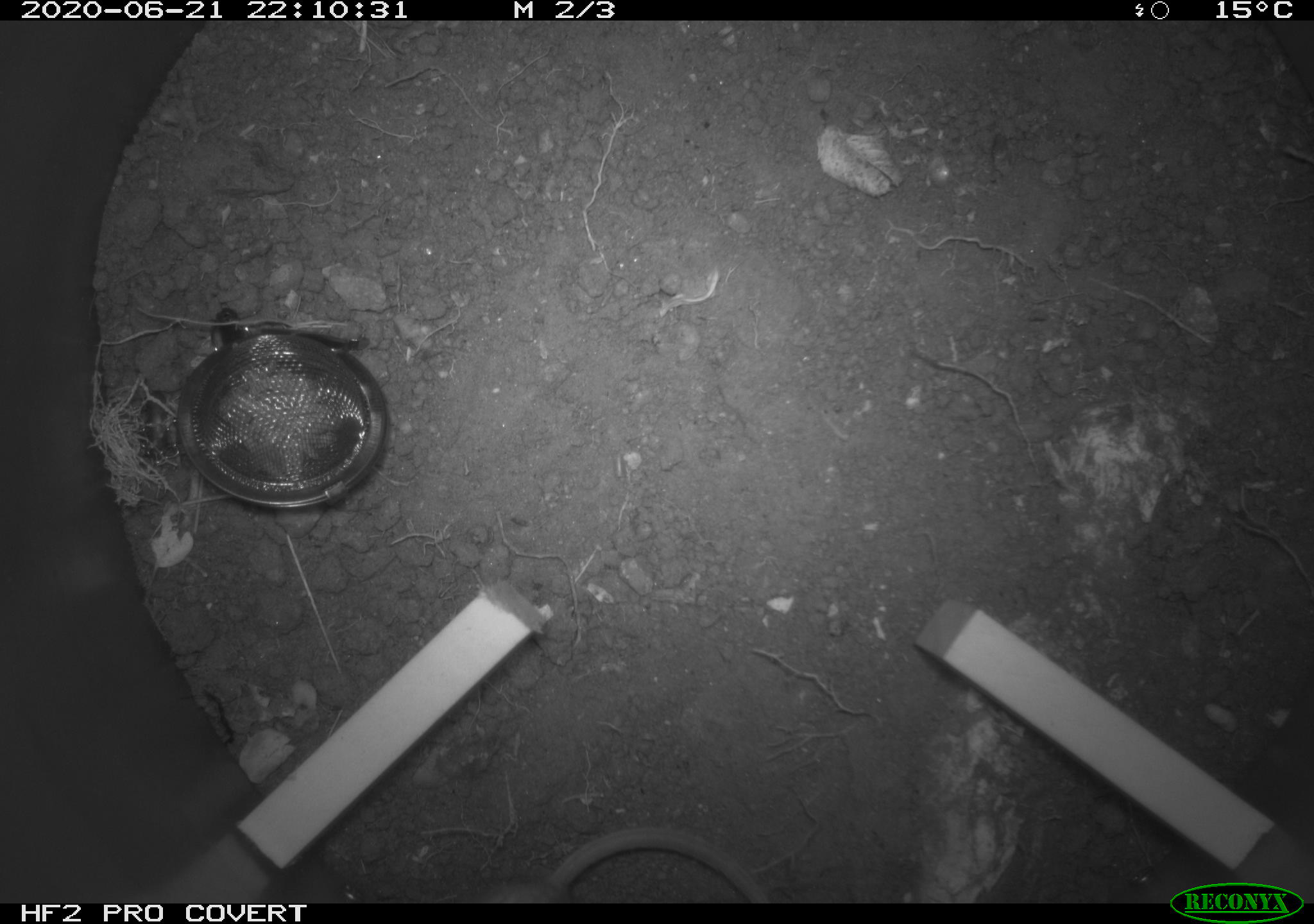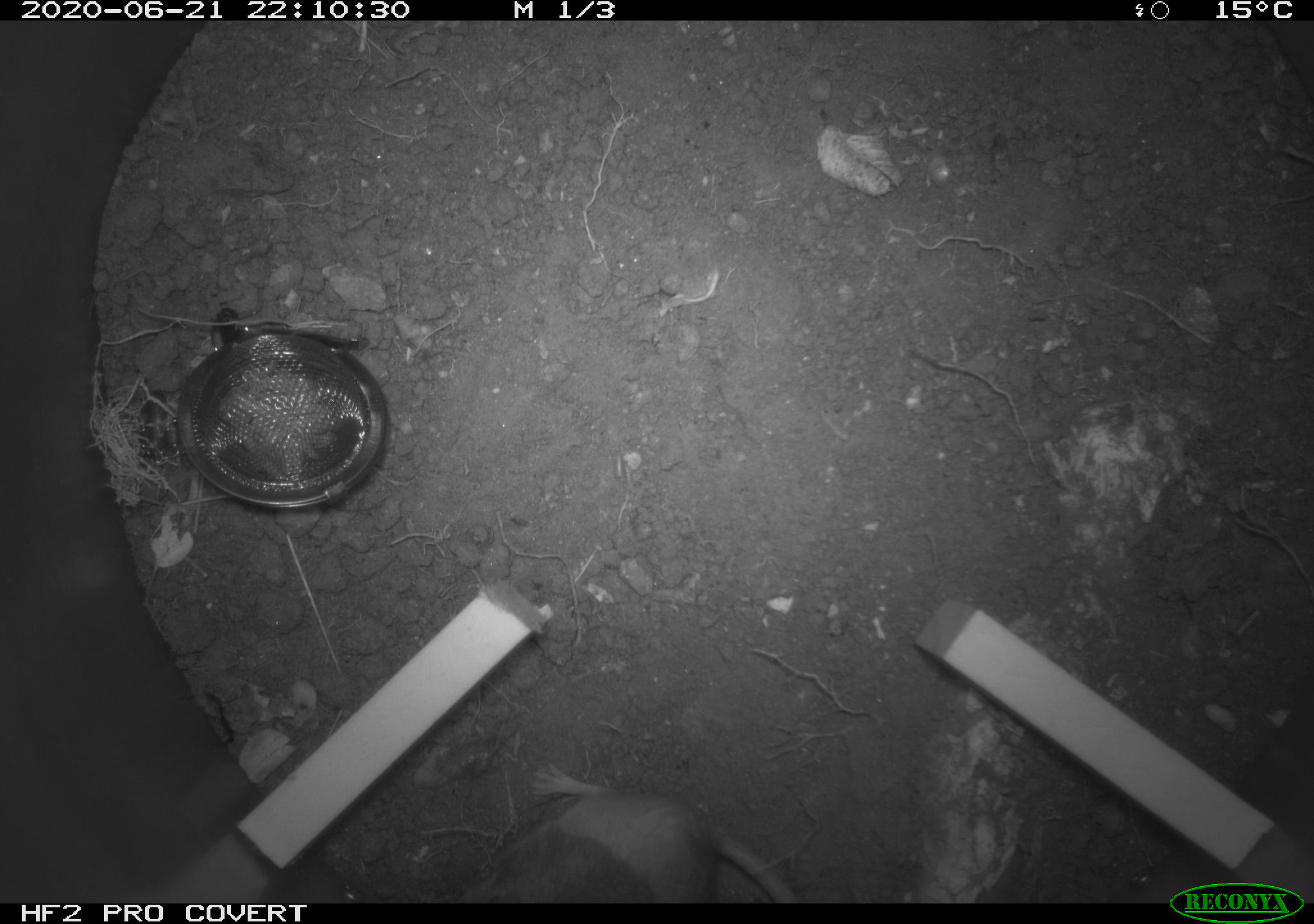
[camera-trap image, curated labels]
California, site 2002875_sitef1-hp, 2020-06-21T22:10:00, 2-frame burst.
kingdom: Animalia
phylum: Chordata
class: Mammalia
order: Rodentia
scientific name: Rodentia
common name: mouse species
Mouse species (Rodentia).